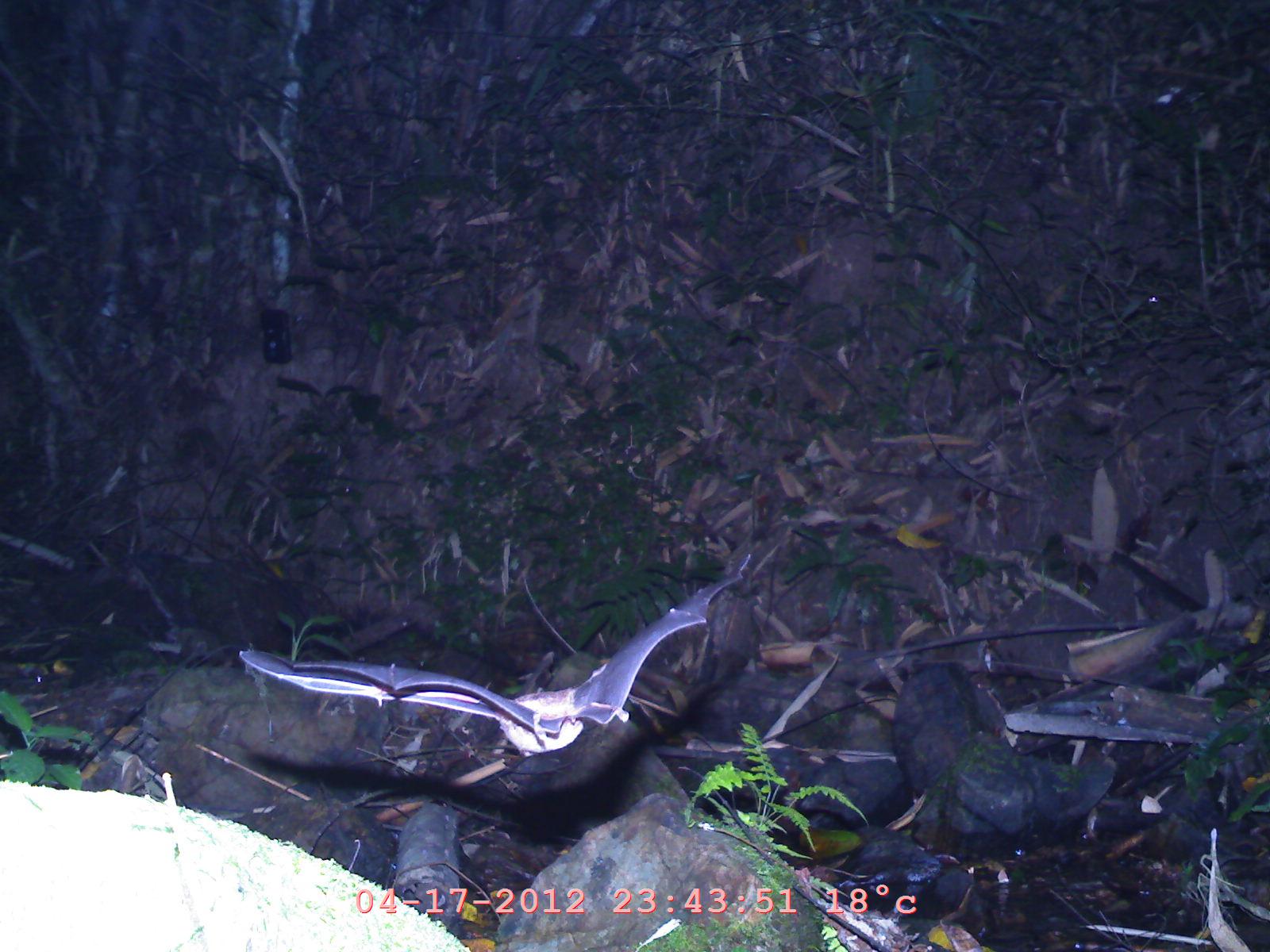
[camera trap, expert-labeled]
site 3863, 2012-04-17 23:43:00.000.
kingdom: Animalia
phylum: Chordata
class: Mammalia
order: Chiroptera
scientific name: Chiroptera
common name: bats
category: unknown bat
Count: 1.